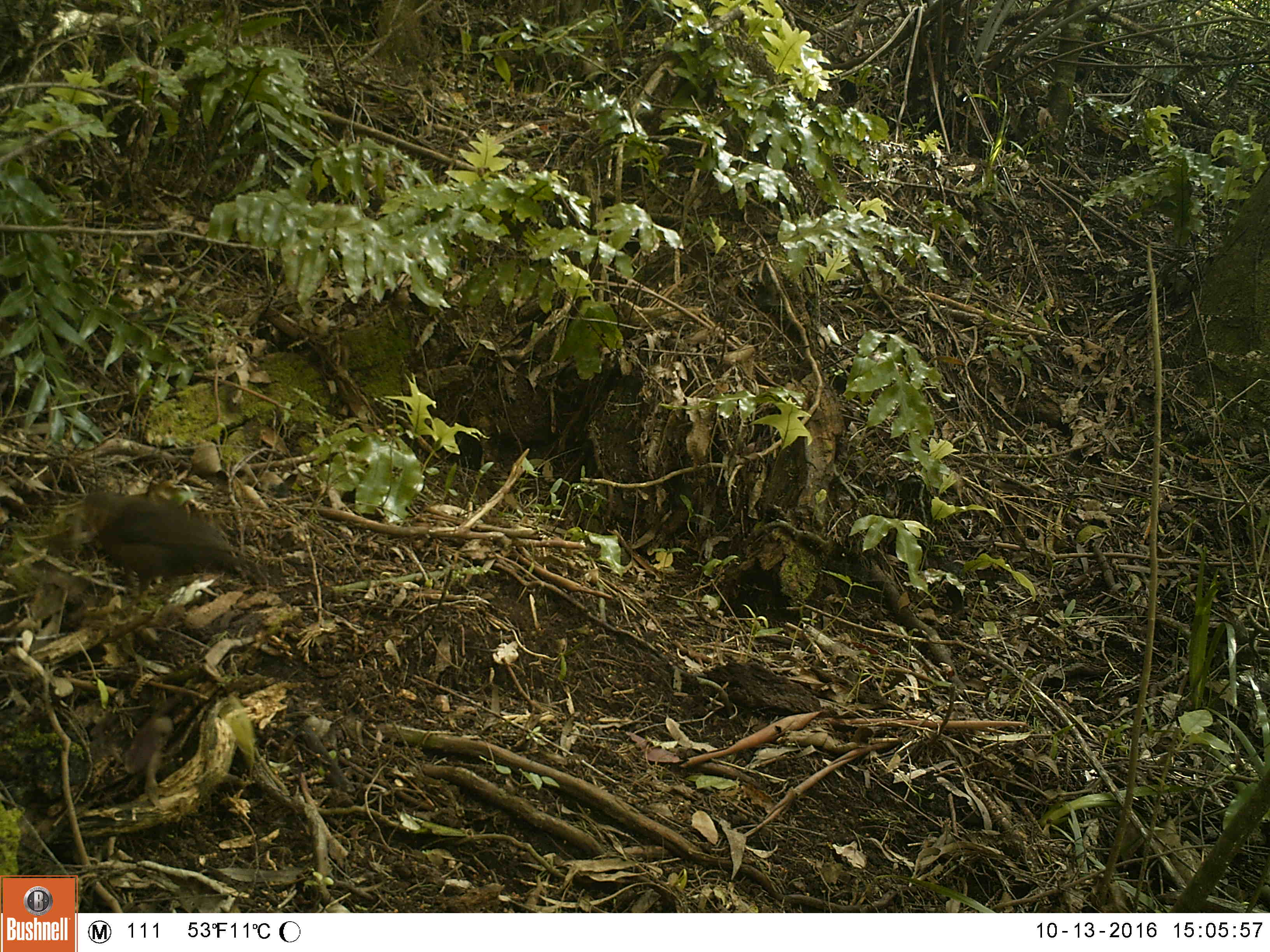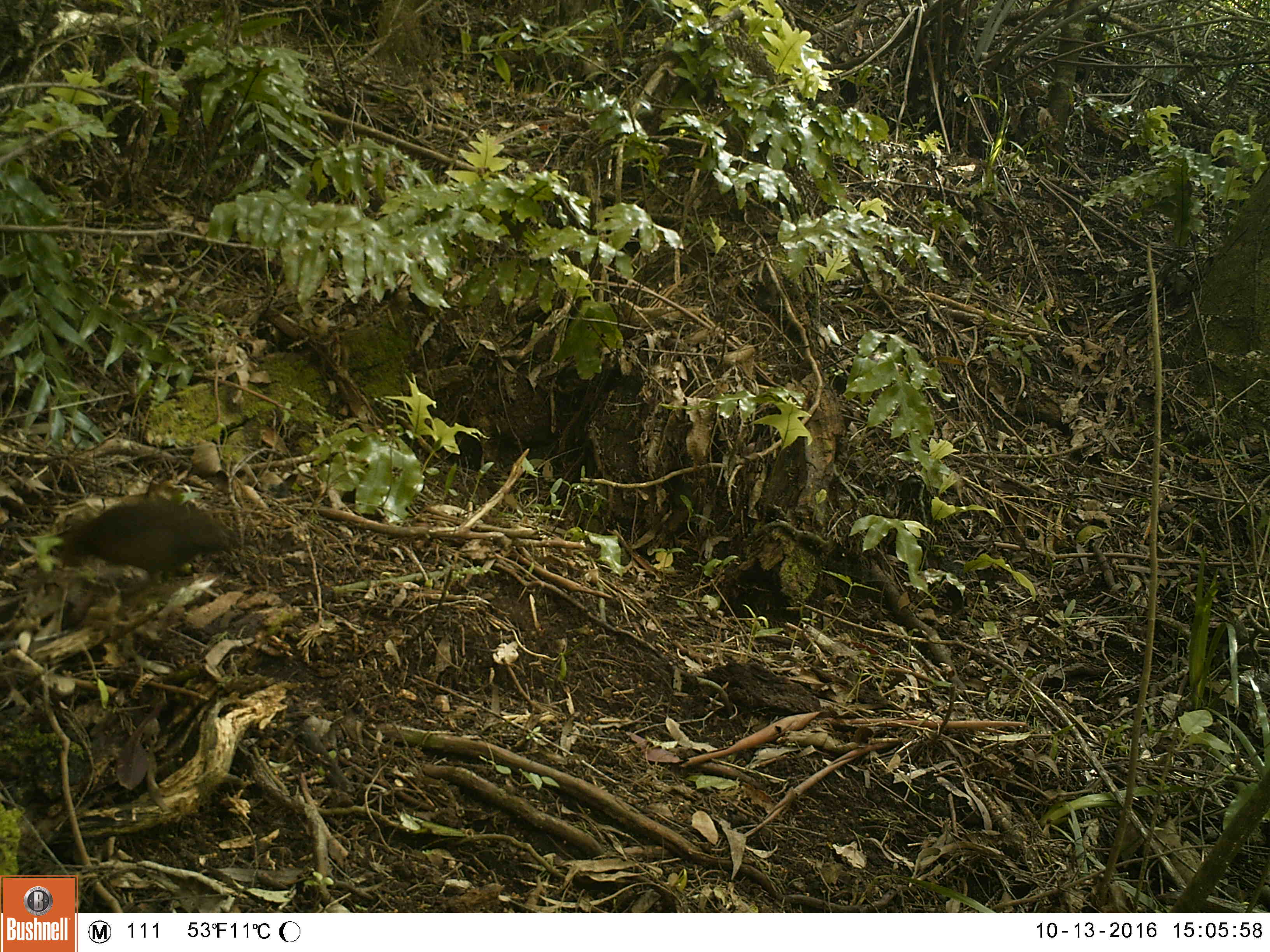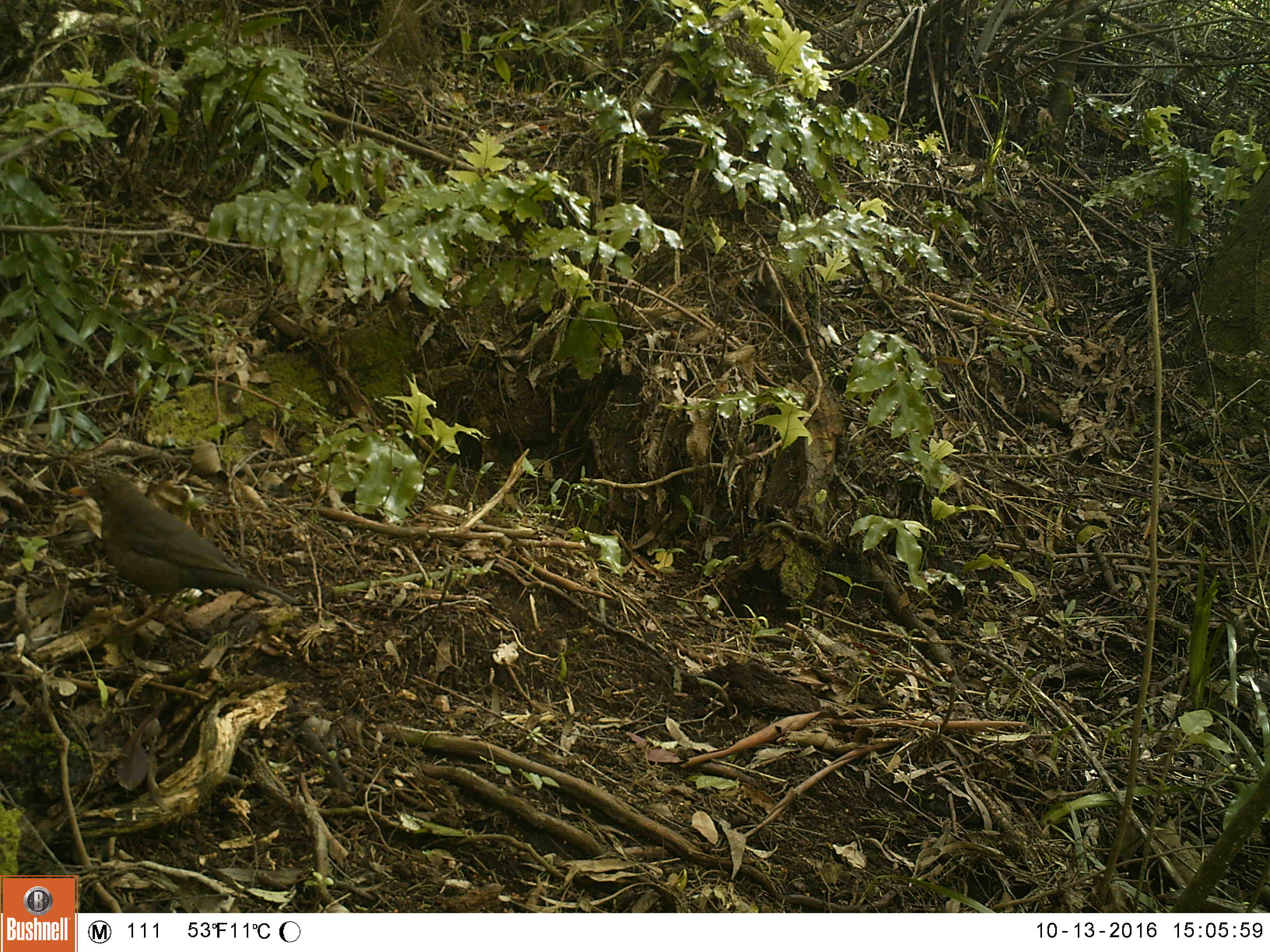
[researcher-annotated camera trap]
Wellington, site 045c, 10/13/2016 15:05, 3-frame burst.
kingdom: Animalia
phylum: Chordata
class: Aves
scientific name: Aves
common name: bird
Bird (Aves).